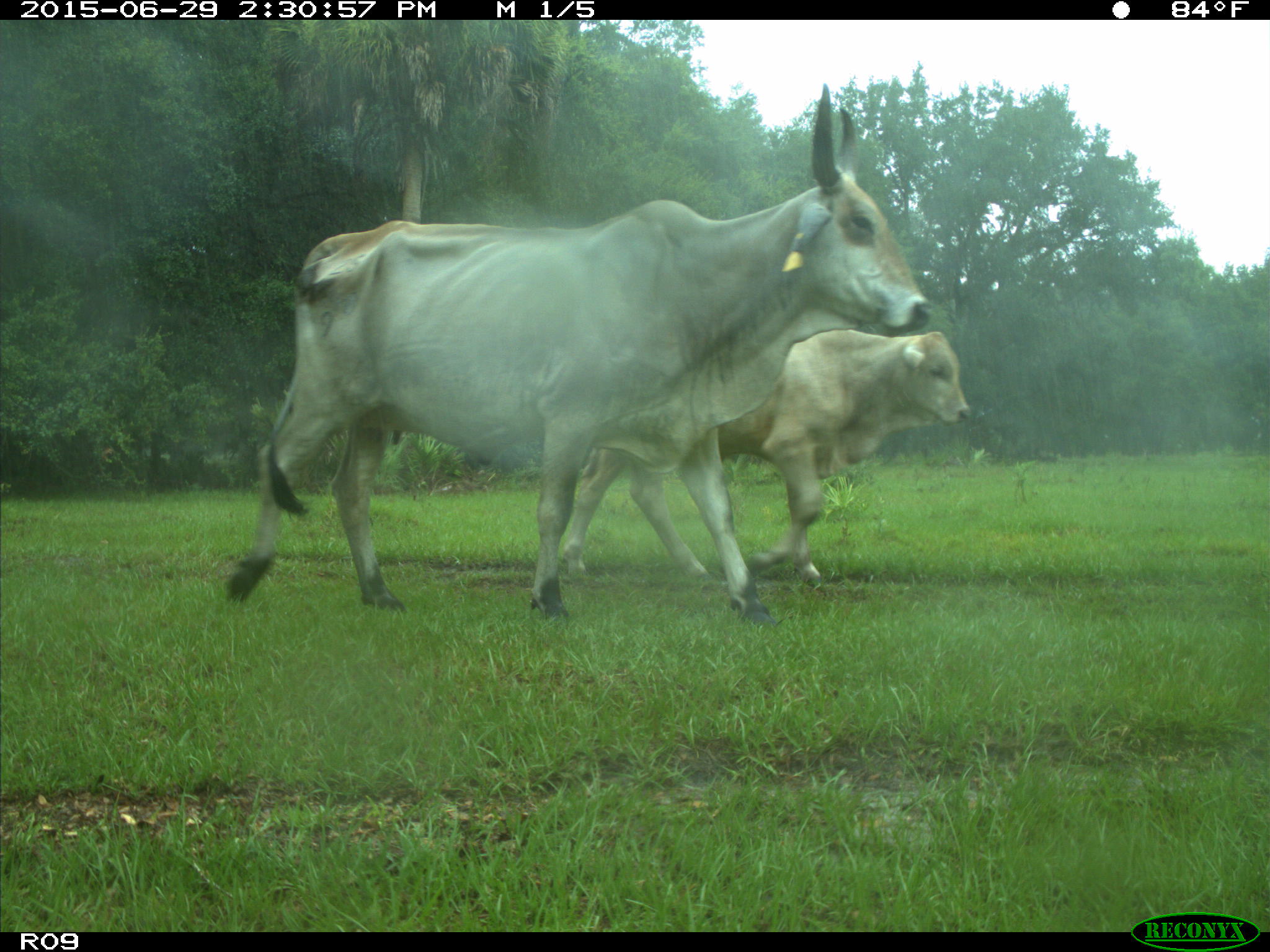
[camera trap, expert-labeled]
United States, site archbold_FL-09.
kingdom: Animalia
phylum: Chordata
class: Mammalia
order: Artiodactyla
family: Bovidae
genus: Bos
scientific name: Bos taurus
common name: domestic cow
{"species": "Bos taurus (domestic cow)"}